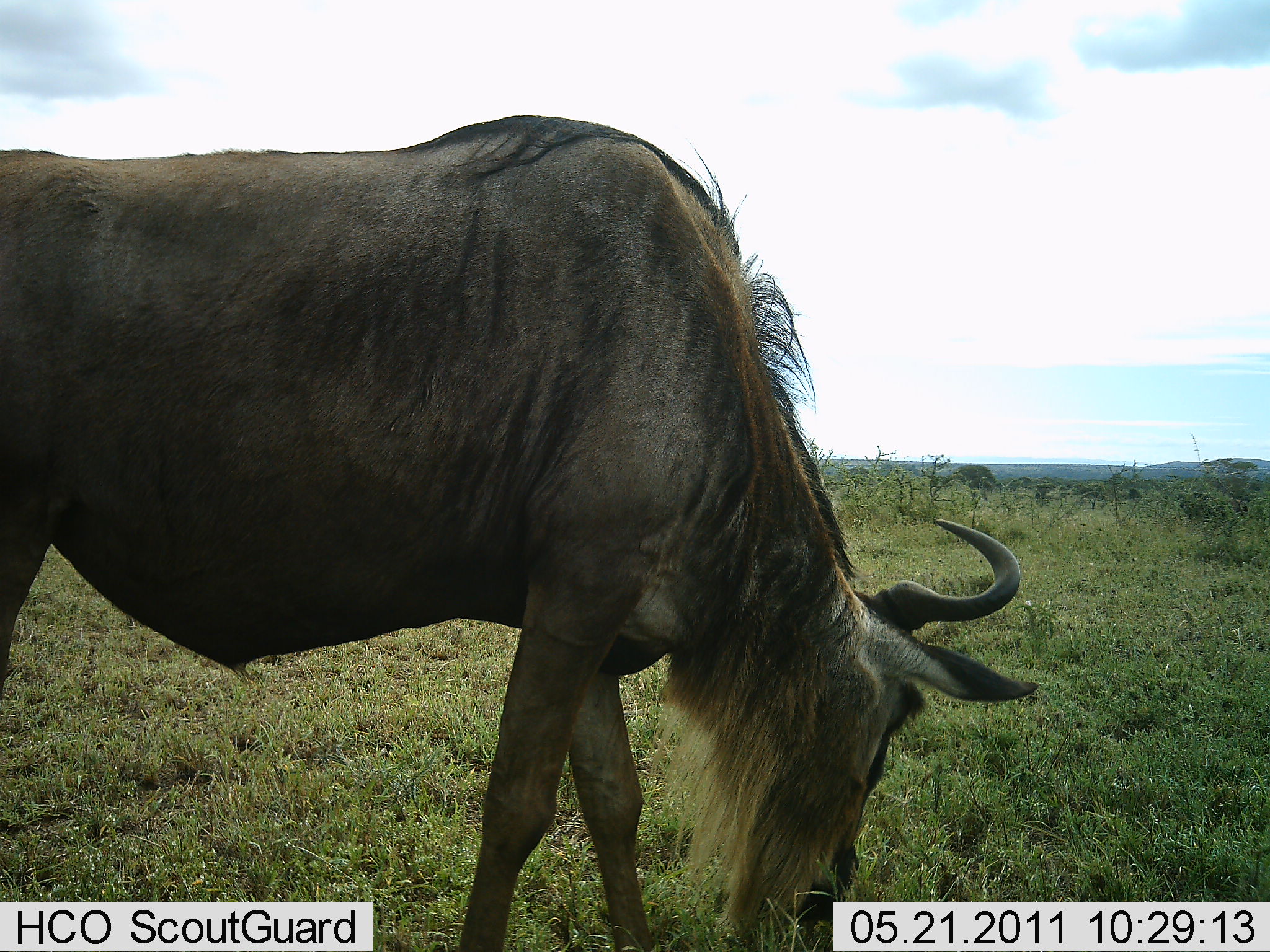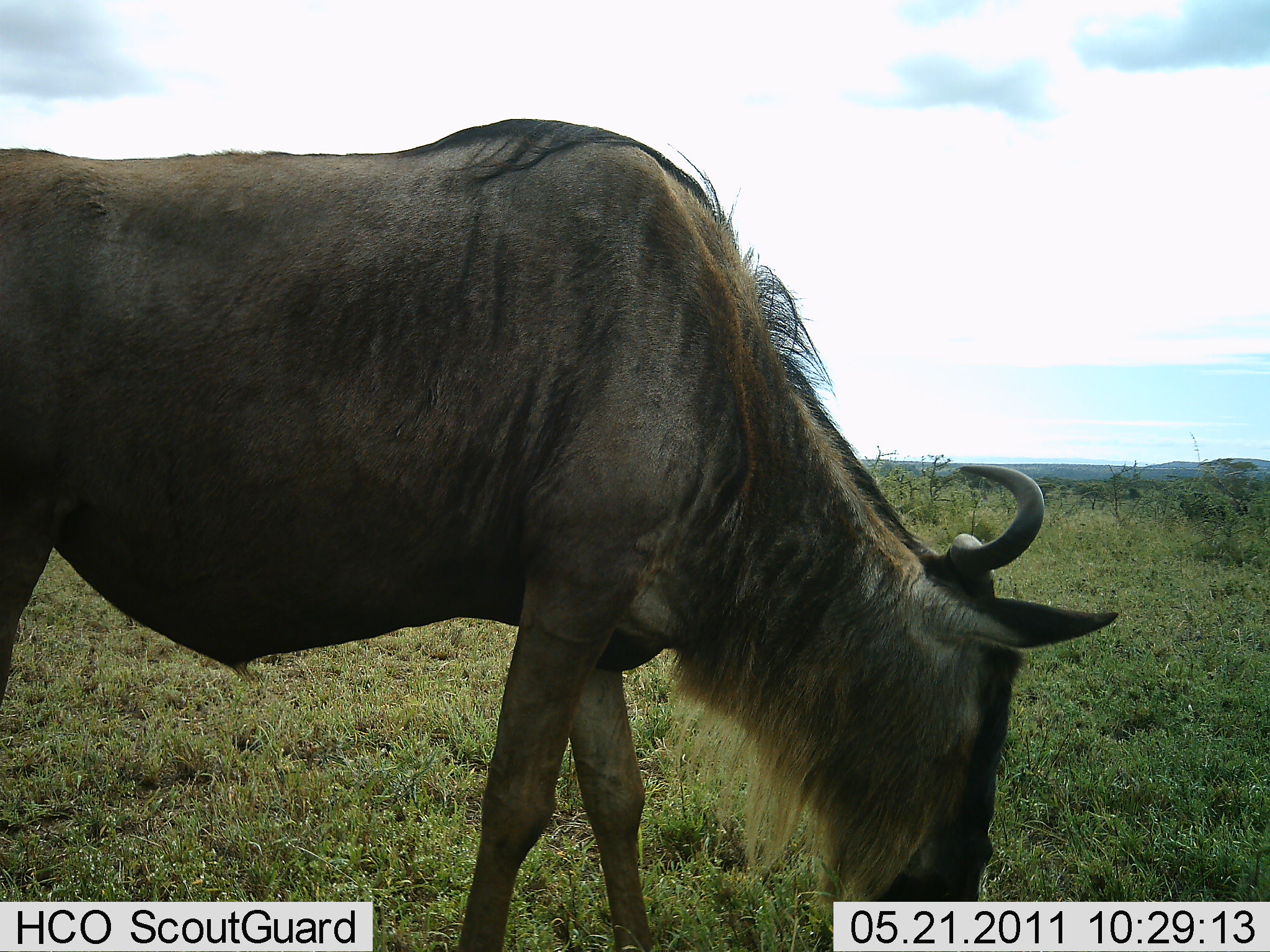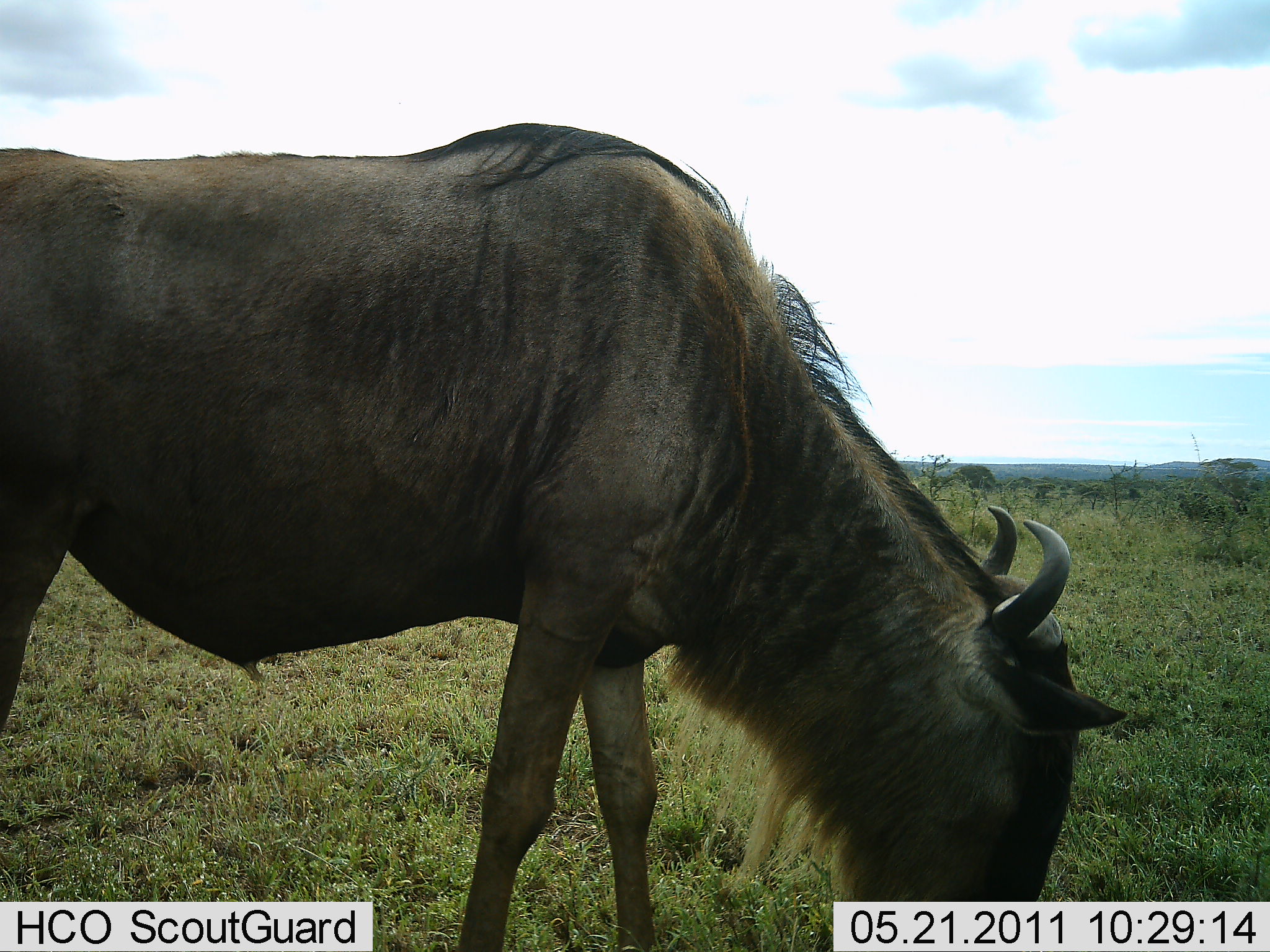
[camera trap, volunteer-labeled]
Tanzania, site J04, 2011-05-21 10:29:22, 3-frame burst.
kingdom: Animalia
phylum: Chordata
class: Mammalia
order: Artiodactyla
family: Bovidae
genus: Connochaetes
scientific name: Connochaetes taurinus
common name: blue wildebeest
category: wildebeest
Wildebeest (blue wildebeest) (Connochaetes taurinus), count 1. Behavior (volunteer vote fractions): standing 50%, resting 0%, moving 0%, interacting 0%. Young present (vote fraction): 0%. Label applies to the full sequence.